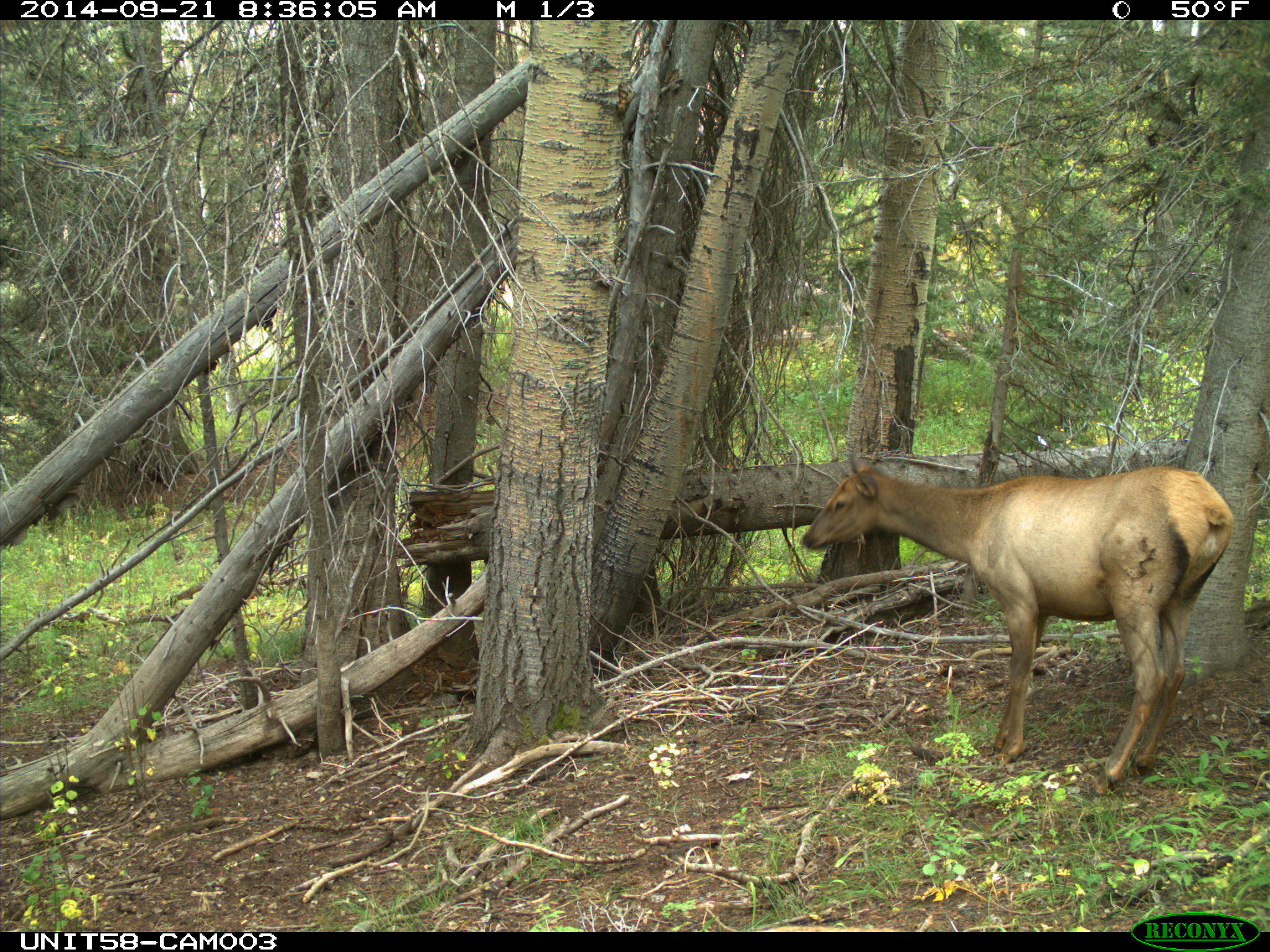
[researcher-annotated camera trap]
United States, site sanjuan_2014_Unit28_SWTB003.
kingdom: Animalia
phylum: Chordata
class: Mammalia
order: Artiodactyla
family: Cervidae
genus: Cervus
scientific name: Cervus elaphus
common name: red deer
Cervus elaphus (red deer).